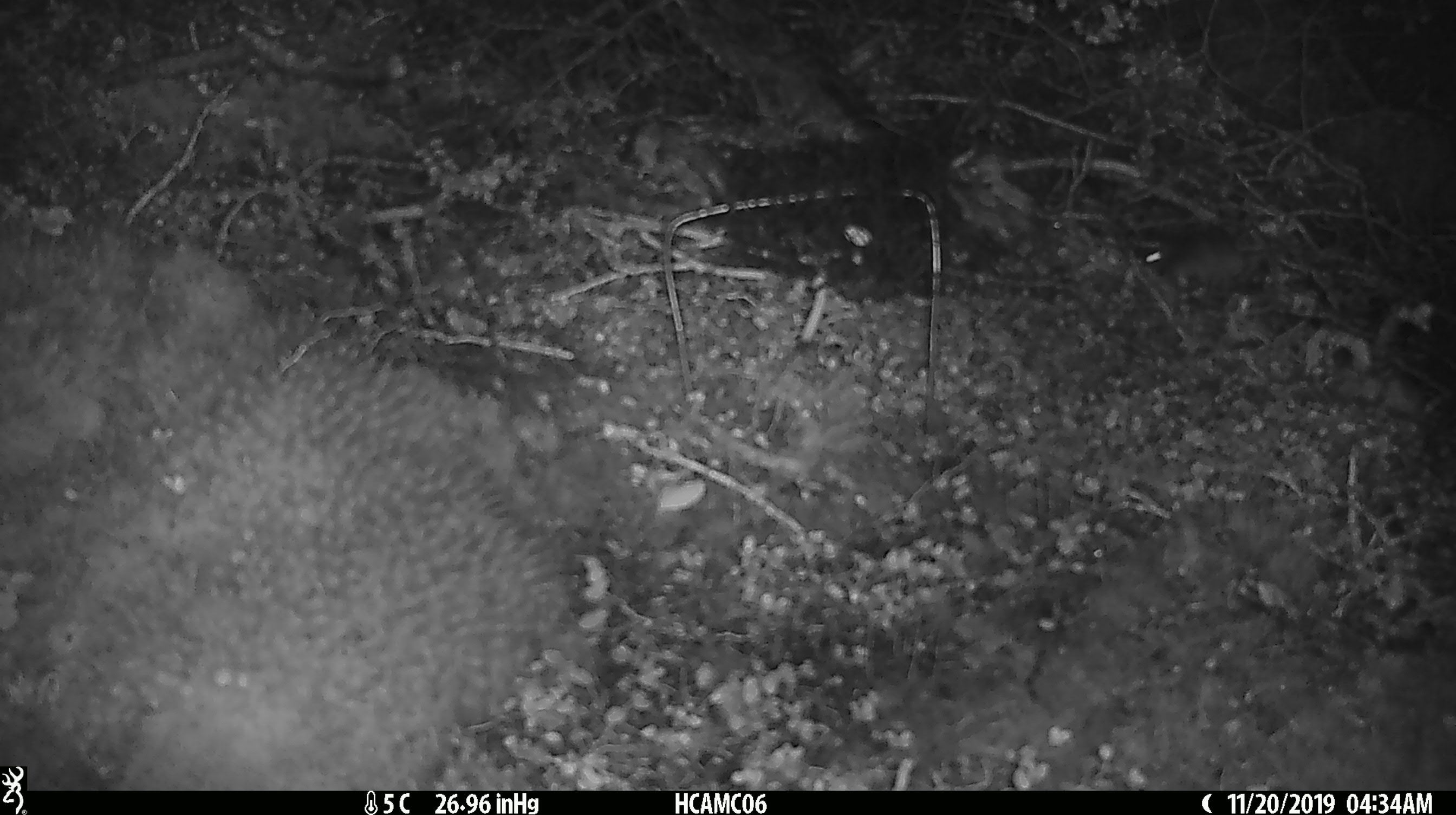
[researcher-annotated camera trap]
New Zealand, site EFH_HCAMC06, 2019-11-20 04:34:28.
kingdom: Animalia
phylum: Chordata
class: Mammalia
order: Rodentia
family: Muridae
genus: Mus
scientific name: Mus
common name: mouse